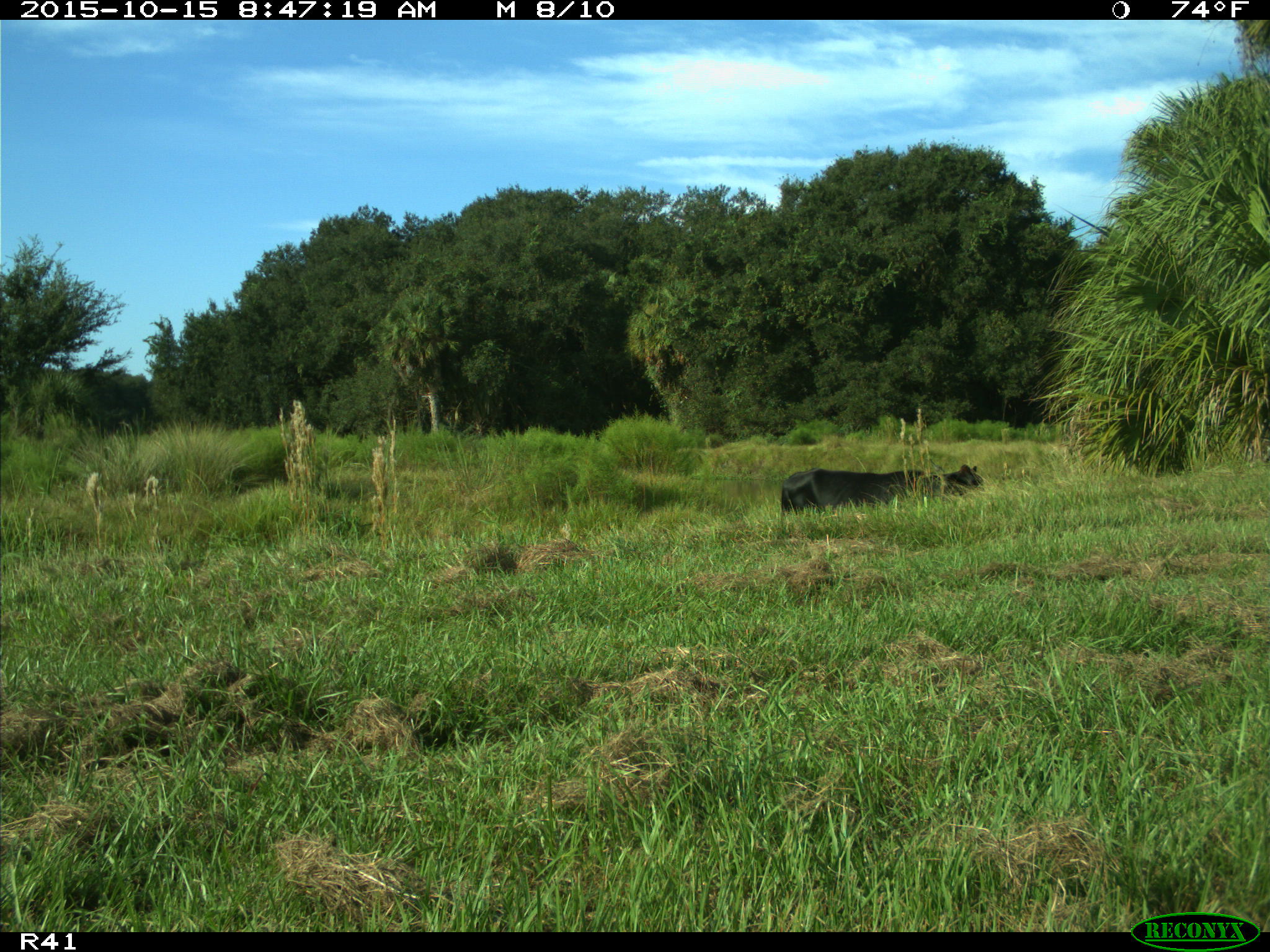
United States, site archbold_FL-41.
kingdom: Animalia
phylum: Chordata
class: Mammalia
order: Artiodactyla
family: Bovidae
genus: Bos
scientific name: Bos taurus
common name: domestic cow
Bos taurus (domestic cow).